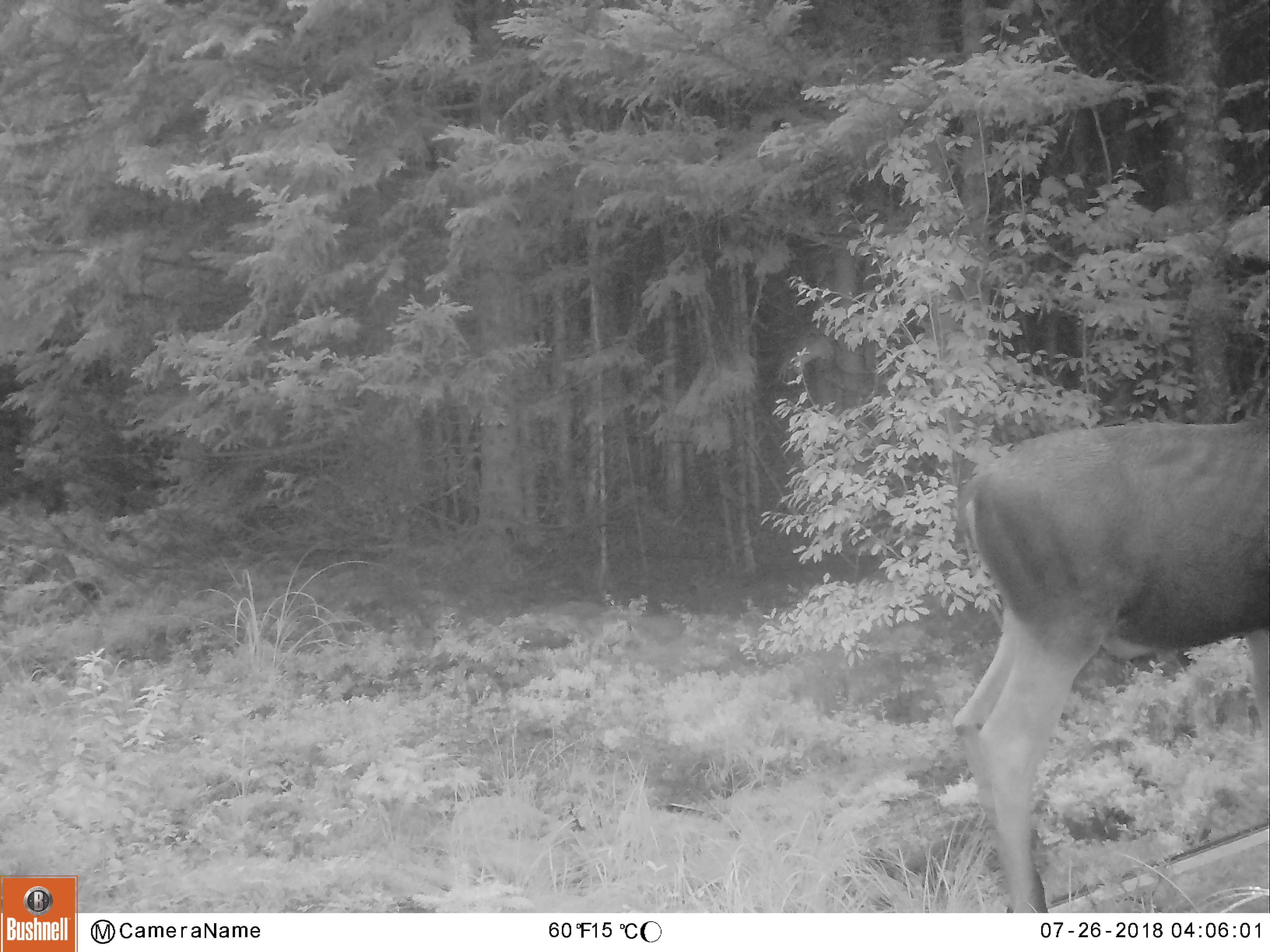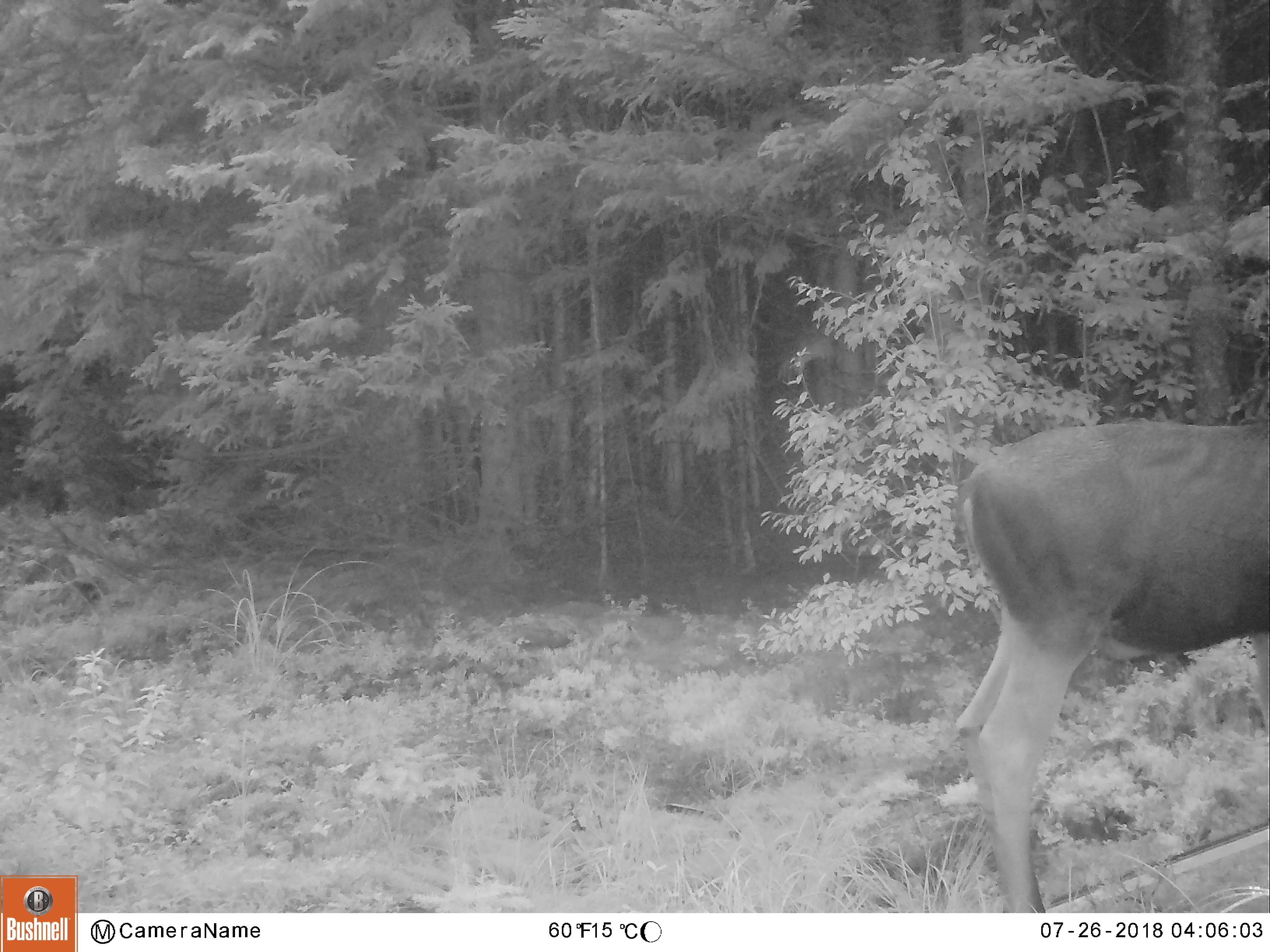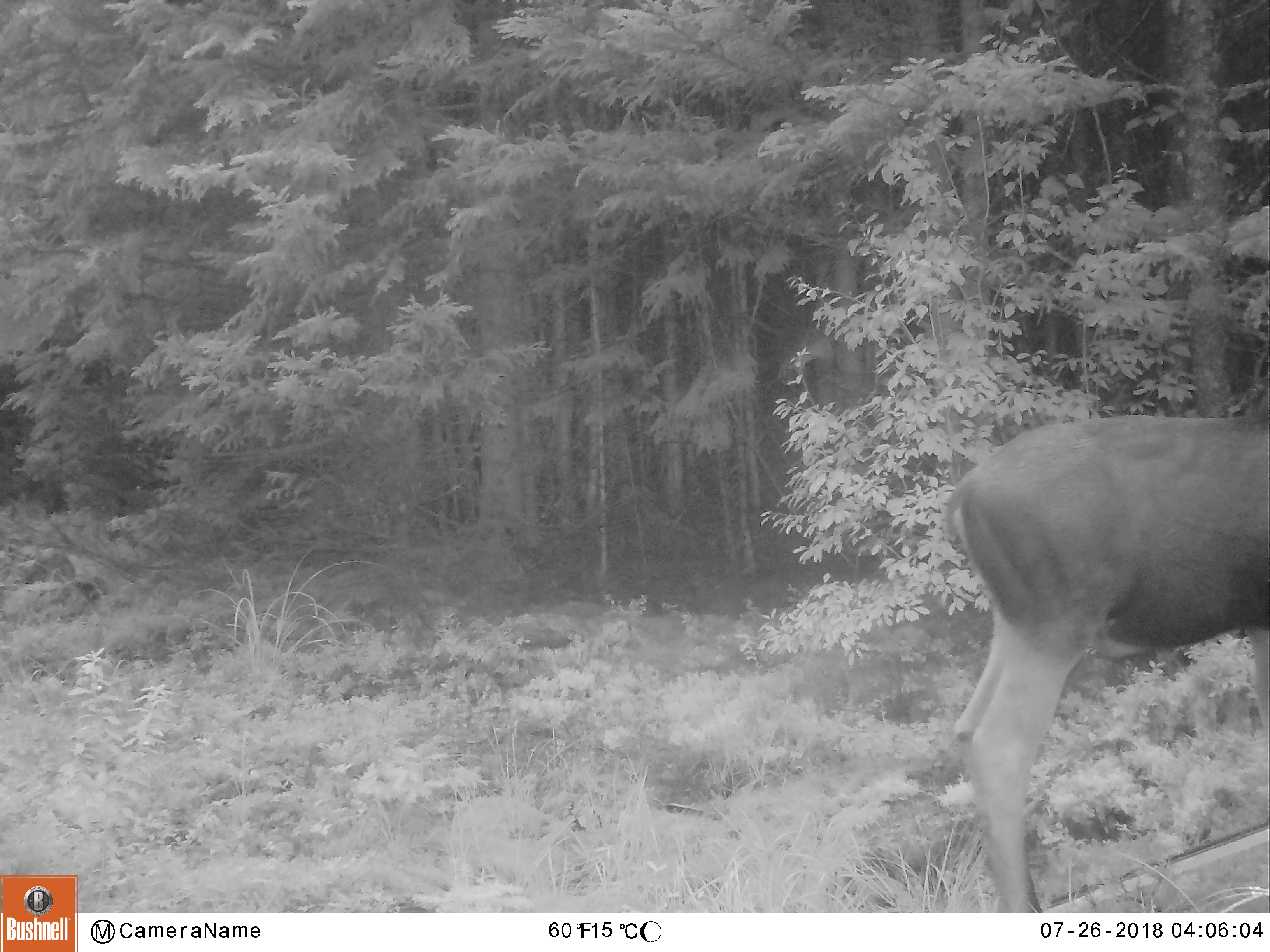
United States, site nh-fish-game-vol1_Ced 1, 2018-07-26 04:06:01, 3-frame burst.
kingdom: Animalia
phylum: Chordata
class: Mammalia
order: Artiodactyla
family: Cervidae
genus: Alces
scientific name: Alces alces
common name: moose